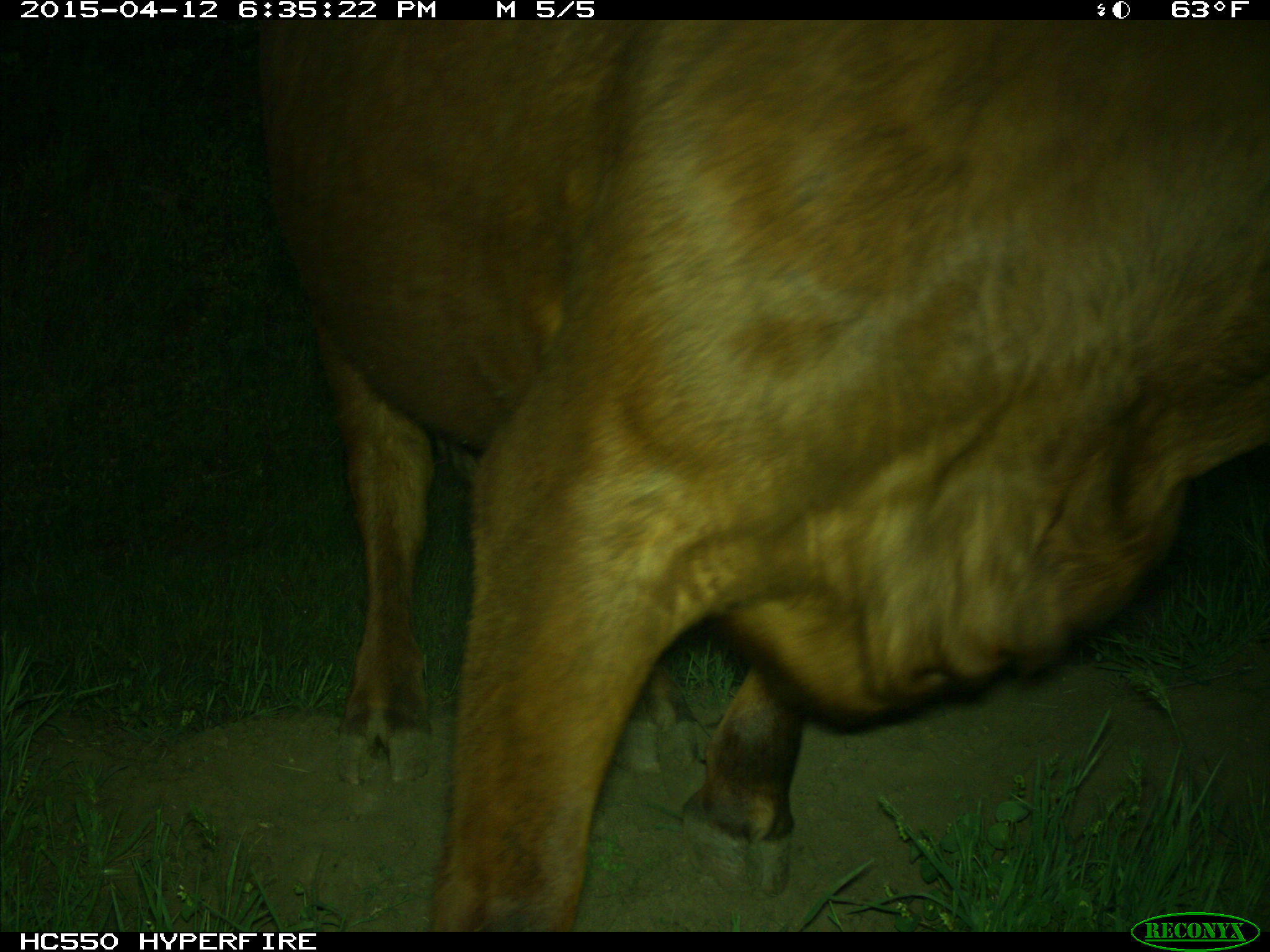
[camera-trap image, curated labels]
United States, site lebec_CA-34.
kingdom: Animalia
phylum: Chordata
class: Mammalia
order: Artiodactyla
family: Bovidae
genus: Bos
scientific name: Bos taurus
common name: domestic cow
Bos taurus (domestic cow).